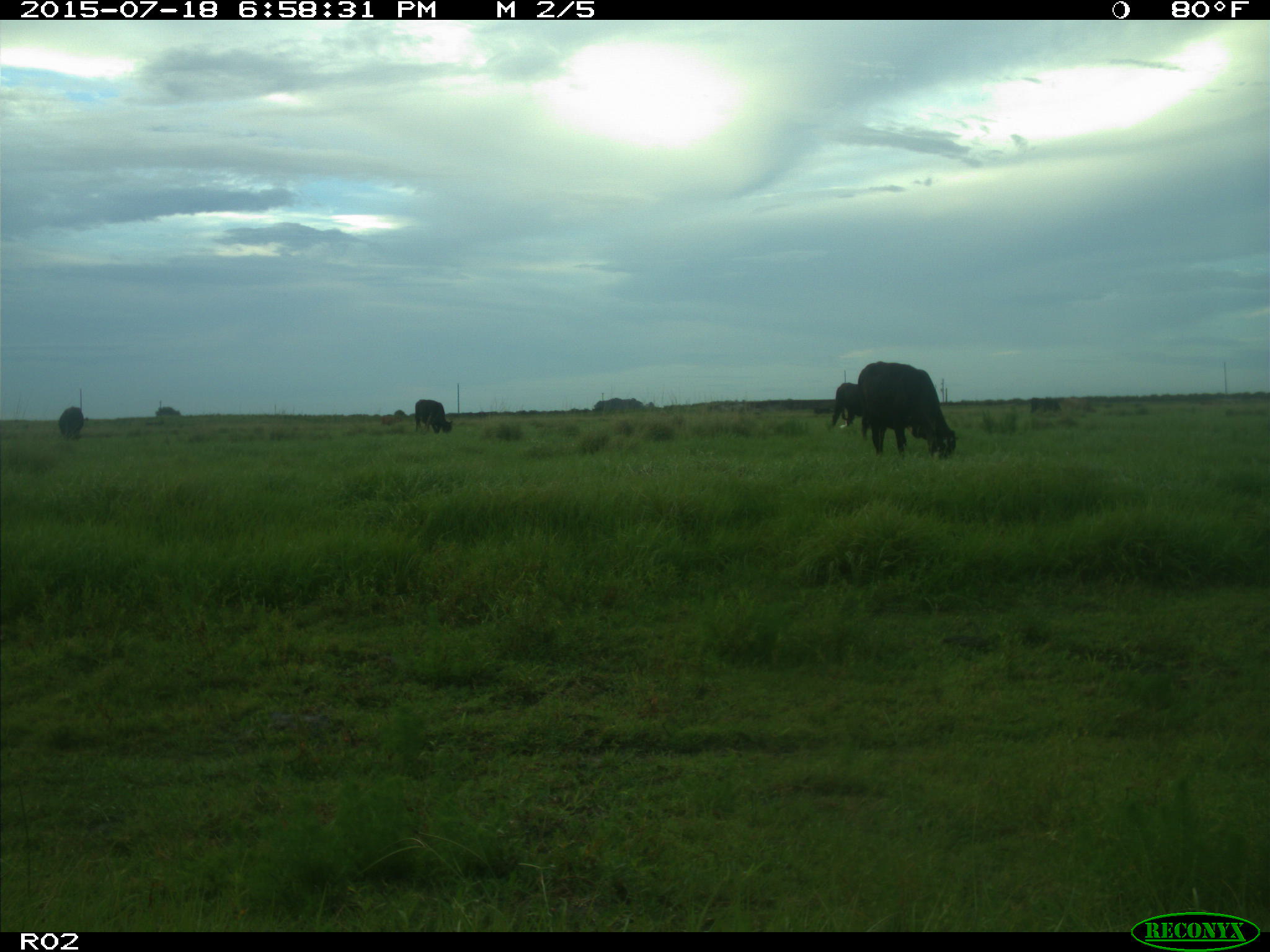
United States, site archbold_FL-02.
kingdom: Animalia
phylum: Chordata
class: Mammalia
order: Artiodactyla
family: Bovidae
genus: Bos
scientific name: Bos taurus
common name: domestic cow